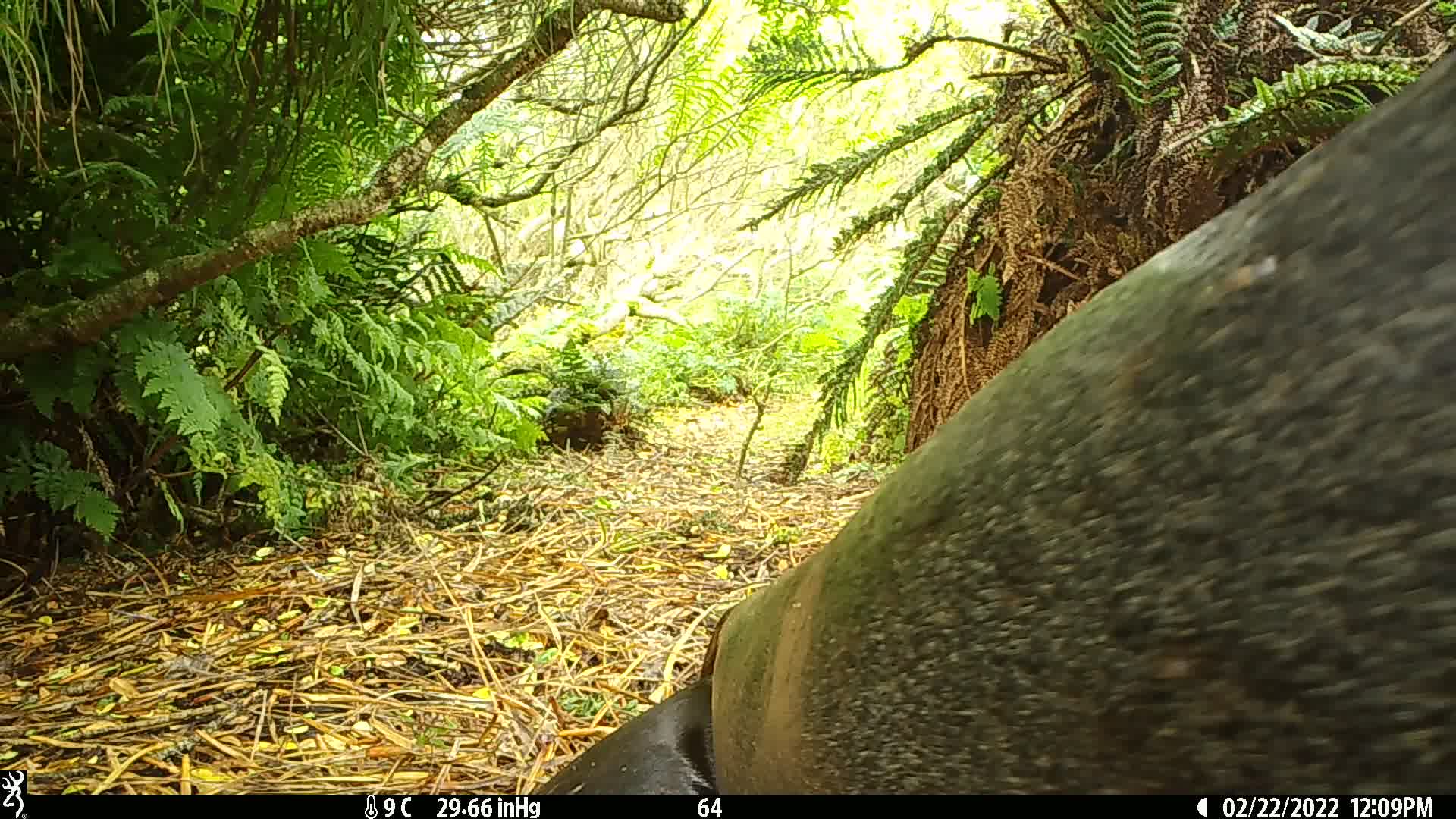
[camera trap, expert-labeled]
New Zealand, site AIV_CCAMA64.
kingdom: Animalia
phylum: Chordata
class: Mammalia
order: Carnivora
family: Otariidae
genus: Phocarctos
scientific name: Phocarctos hookeri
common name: new zealand sea lion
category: sealion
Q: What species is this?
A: Sealion (new zealand sea lion) (Phocarctos hookeri).